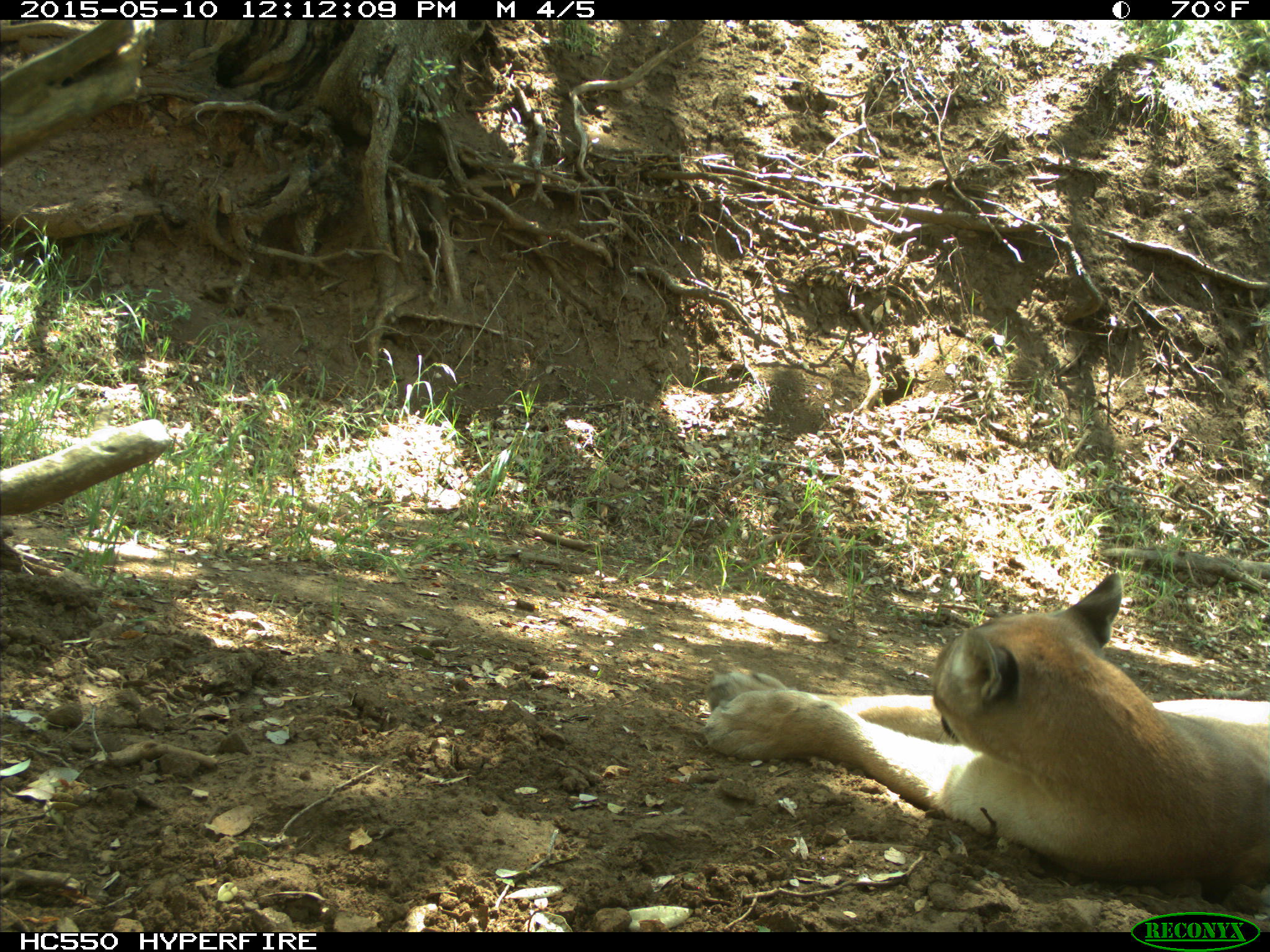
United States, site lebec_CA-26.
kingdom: Animalia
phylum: Chordata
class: Mammalia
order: Carnivora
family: Felidae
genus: Puma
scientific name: Puma concolor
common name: mountain lion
Puma concolor (mountain lion).